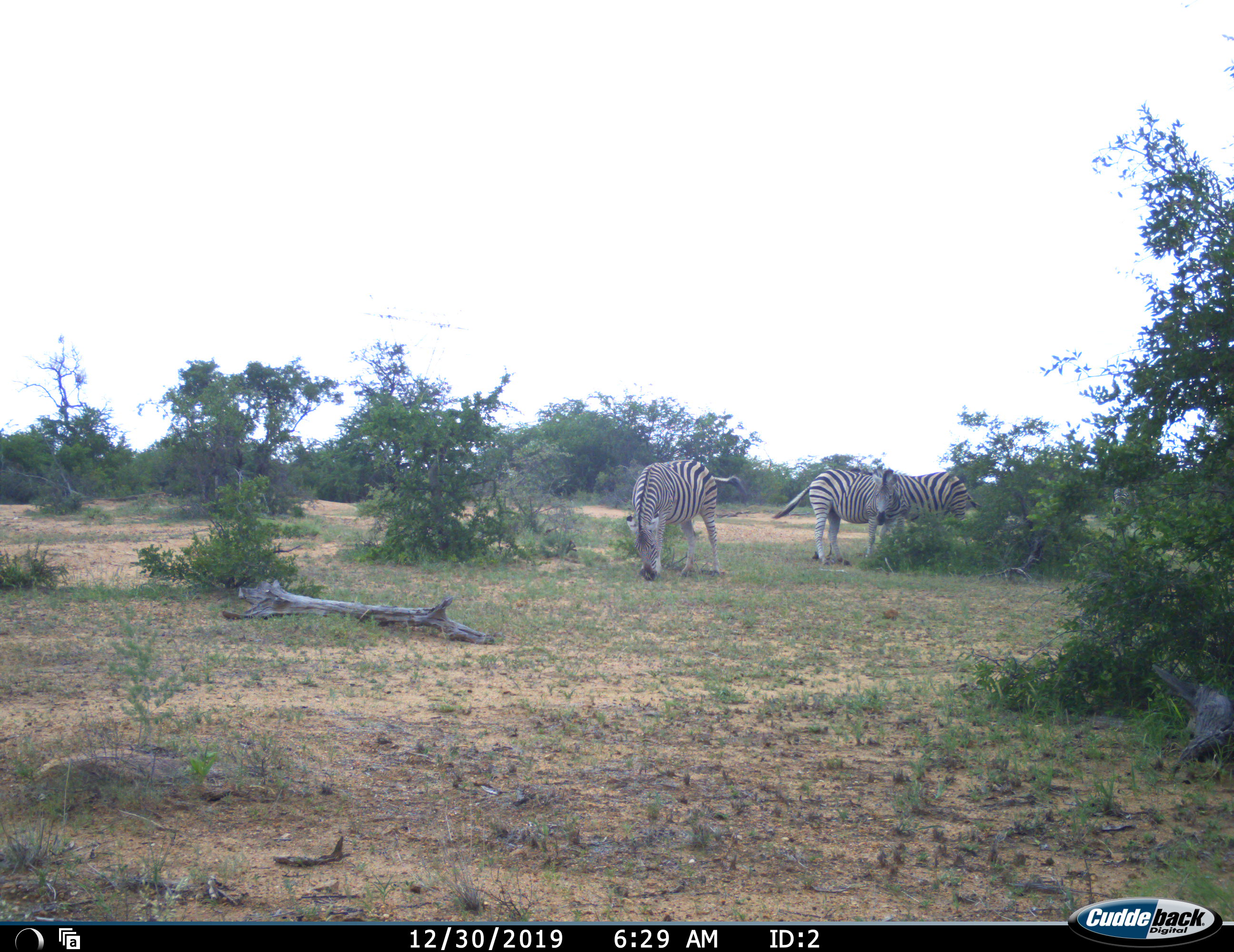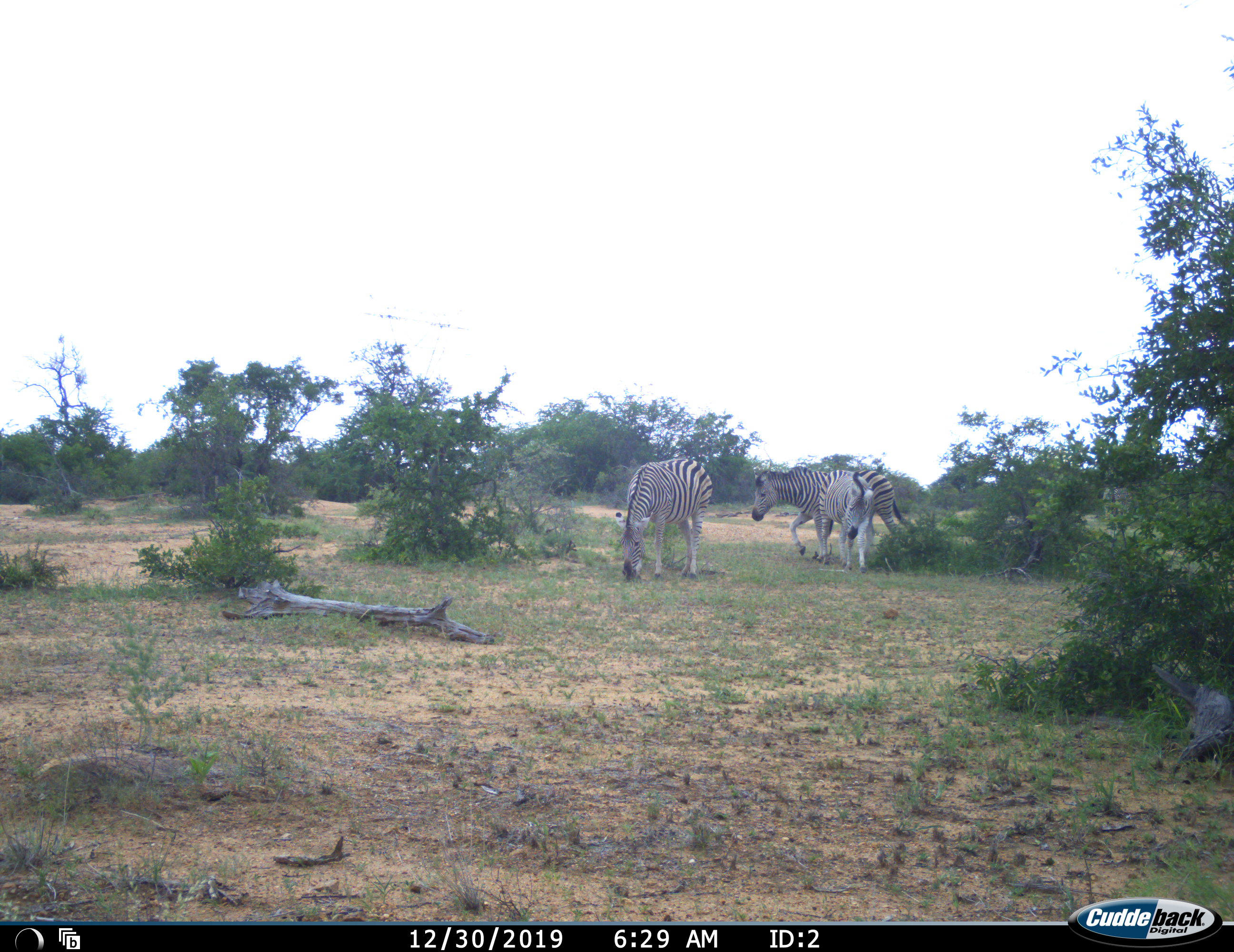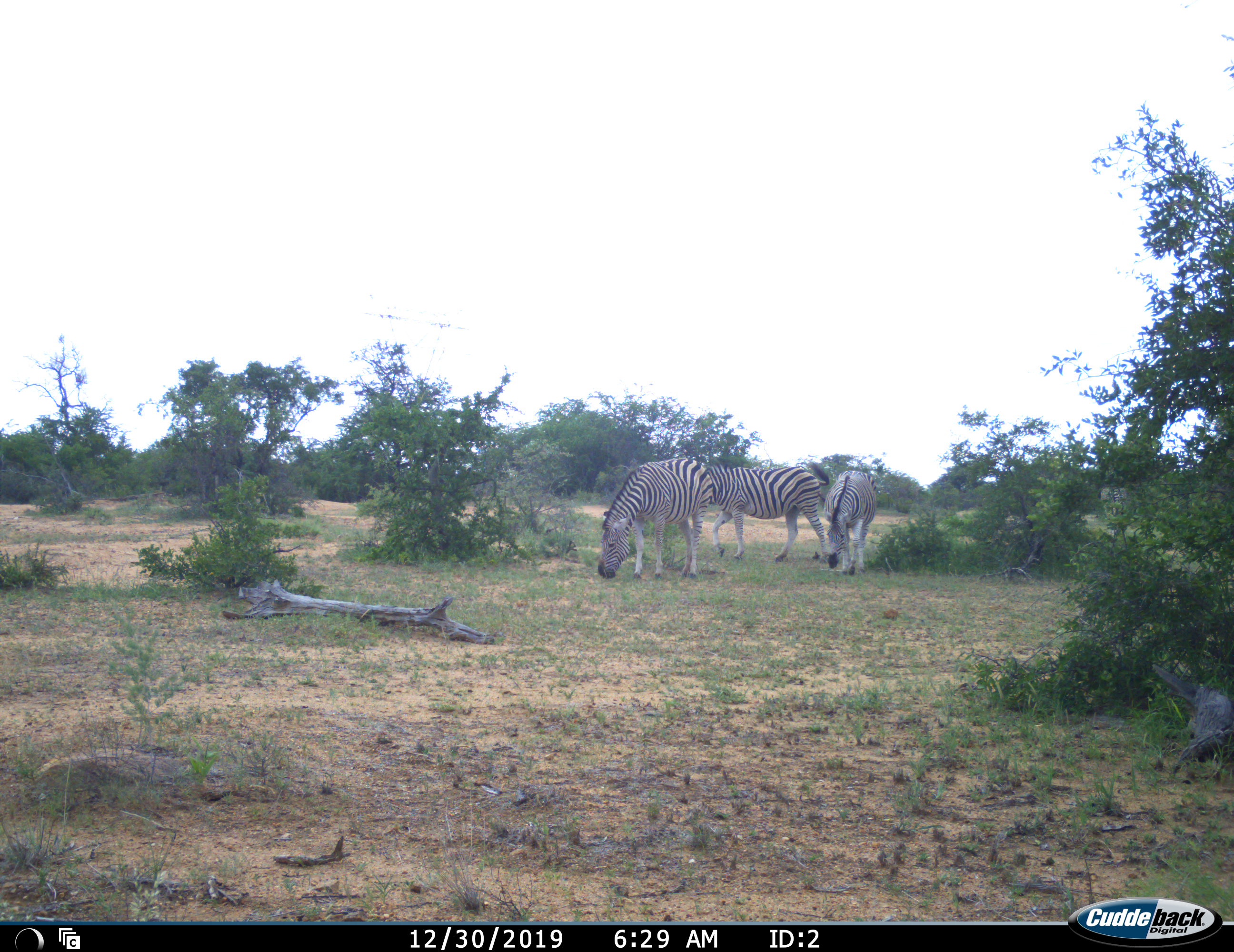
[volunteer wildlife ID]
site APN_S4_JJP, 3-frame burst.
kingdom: Animalia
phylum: Chordata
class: Mammalia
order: Perissodactyla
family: Equidae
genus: Equus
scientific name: Equus quagga burchellii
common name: burchell's zebra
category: zebraburchells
Zebraburchells (burchell's zebra) (Equus quagga burchellii), count 4. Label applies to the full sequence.